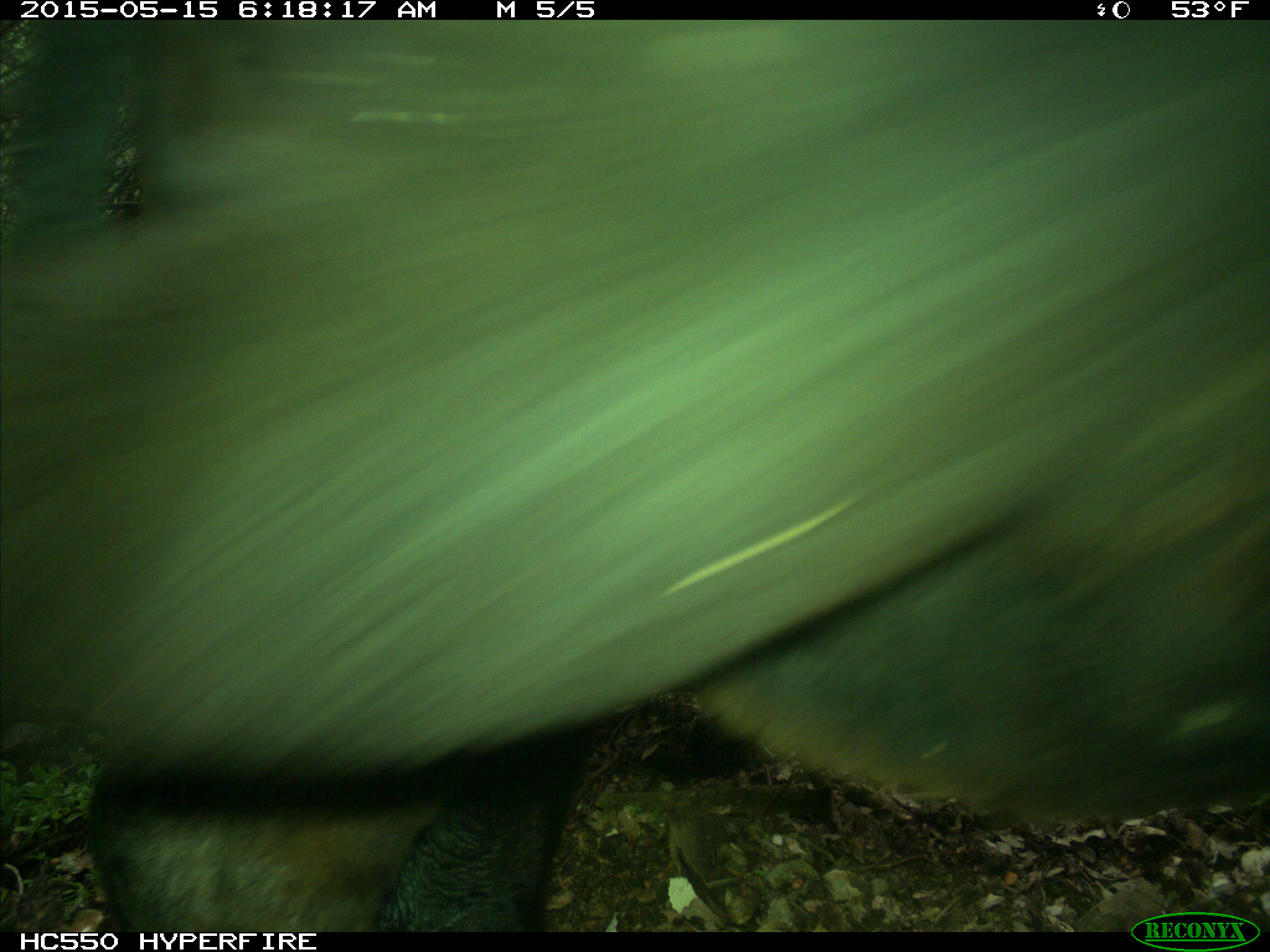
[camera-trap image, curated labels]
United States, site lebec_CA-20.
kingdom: Animalia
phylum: Chordata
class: Mammalia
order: Artiodactyla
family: Bovidae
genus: Bos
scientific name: Bos taurus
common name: domestic cow